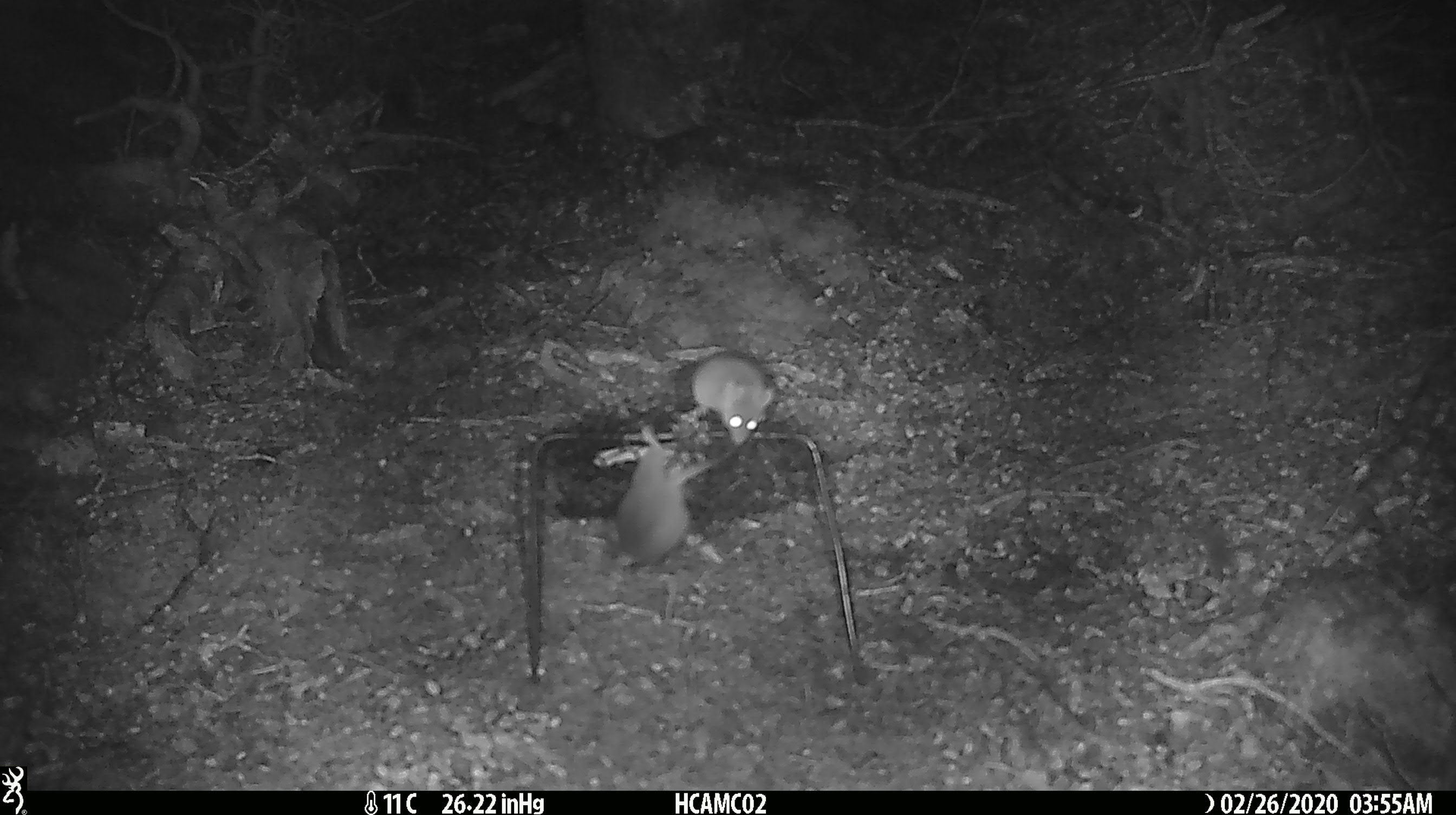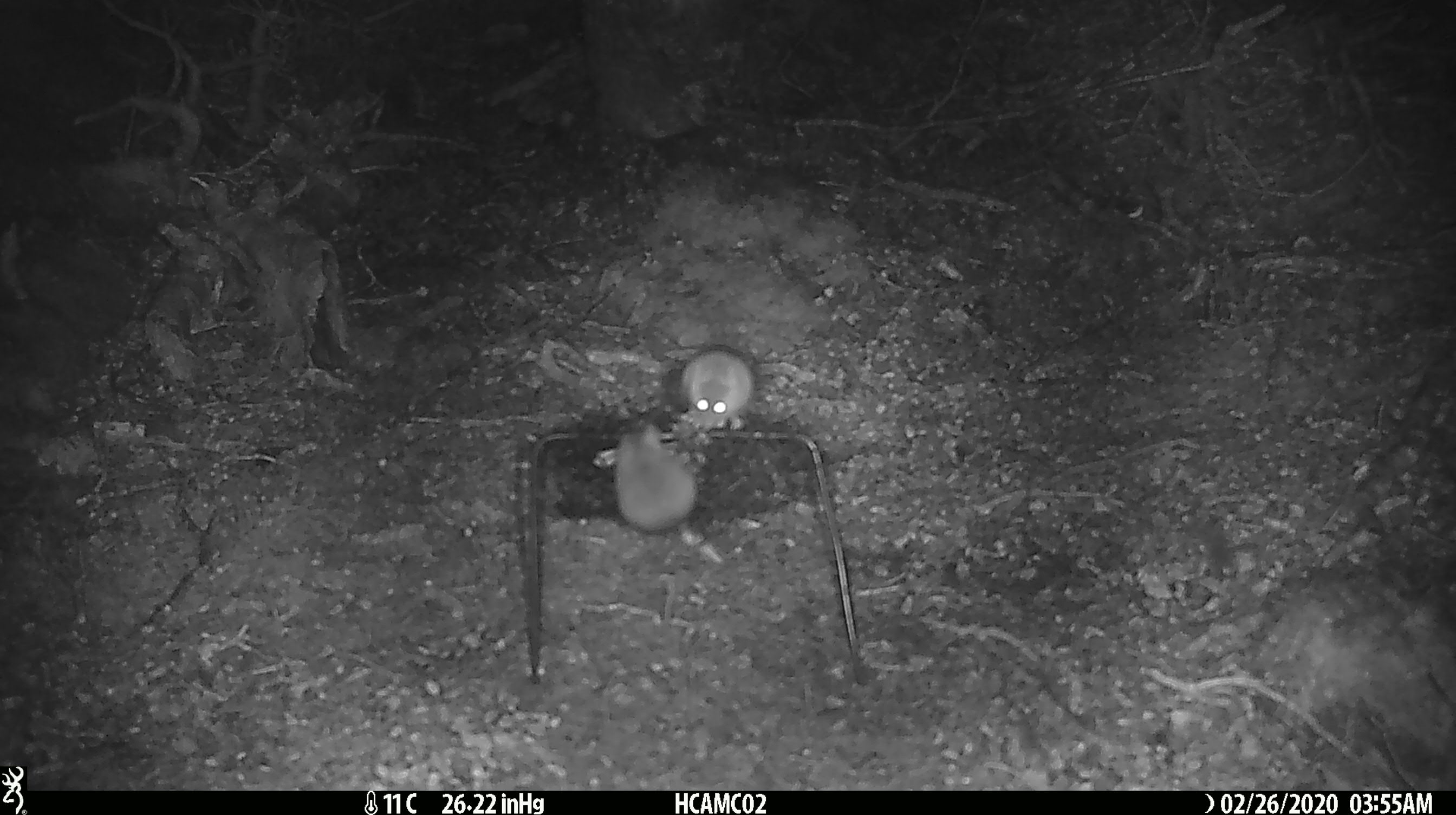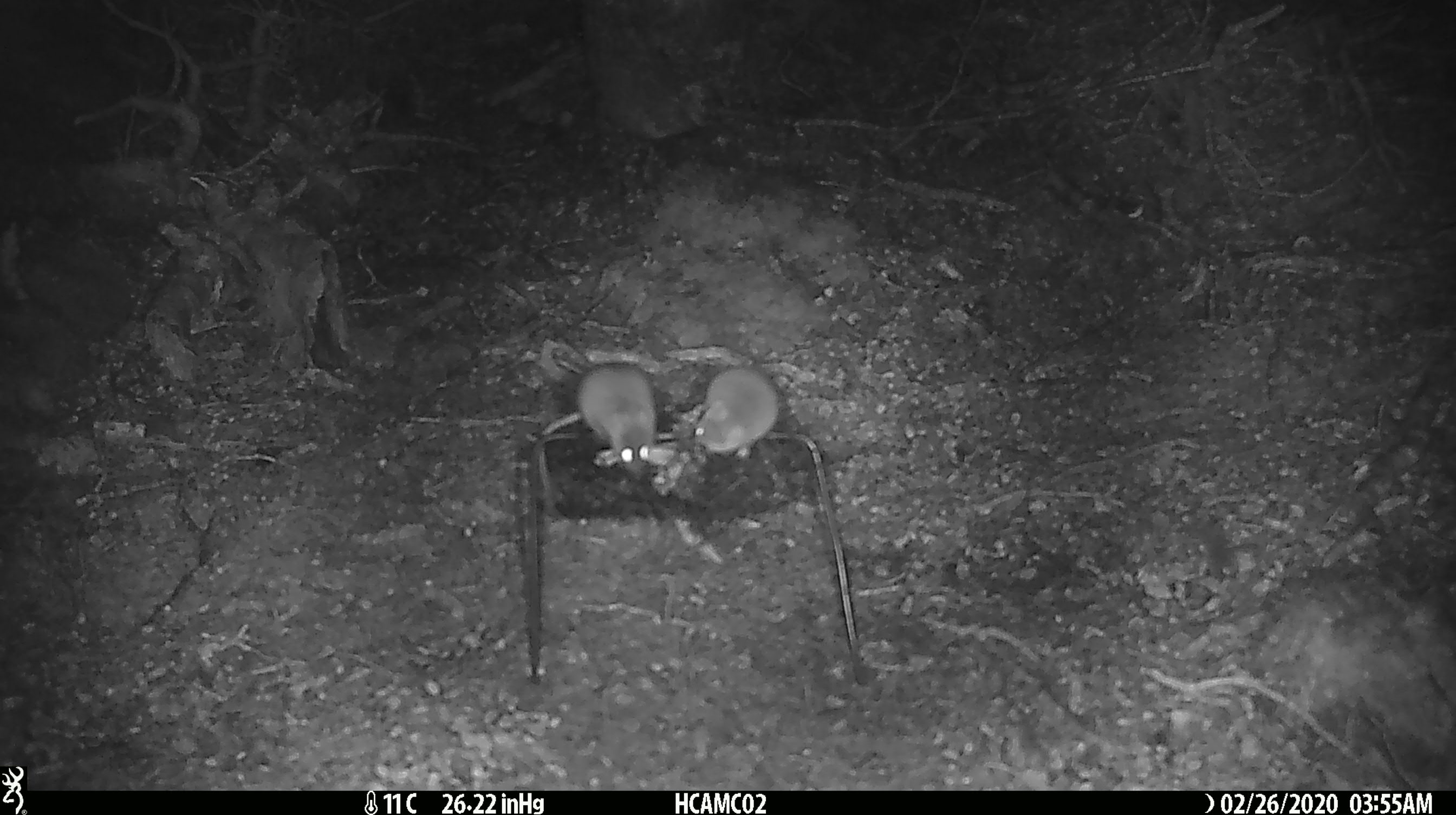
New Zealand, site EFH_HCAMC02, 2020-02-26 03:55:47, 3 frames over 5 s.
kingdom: Animalia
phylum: Chordata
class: Mammalia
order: Rodentia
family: Muridae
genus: Mus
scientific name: Mus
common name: mouse